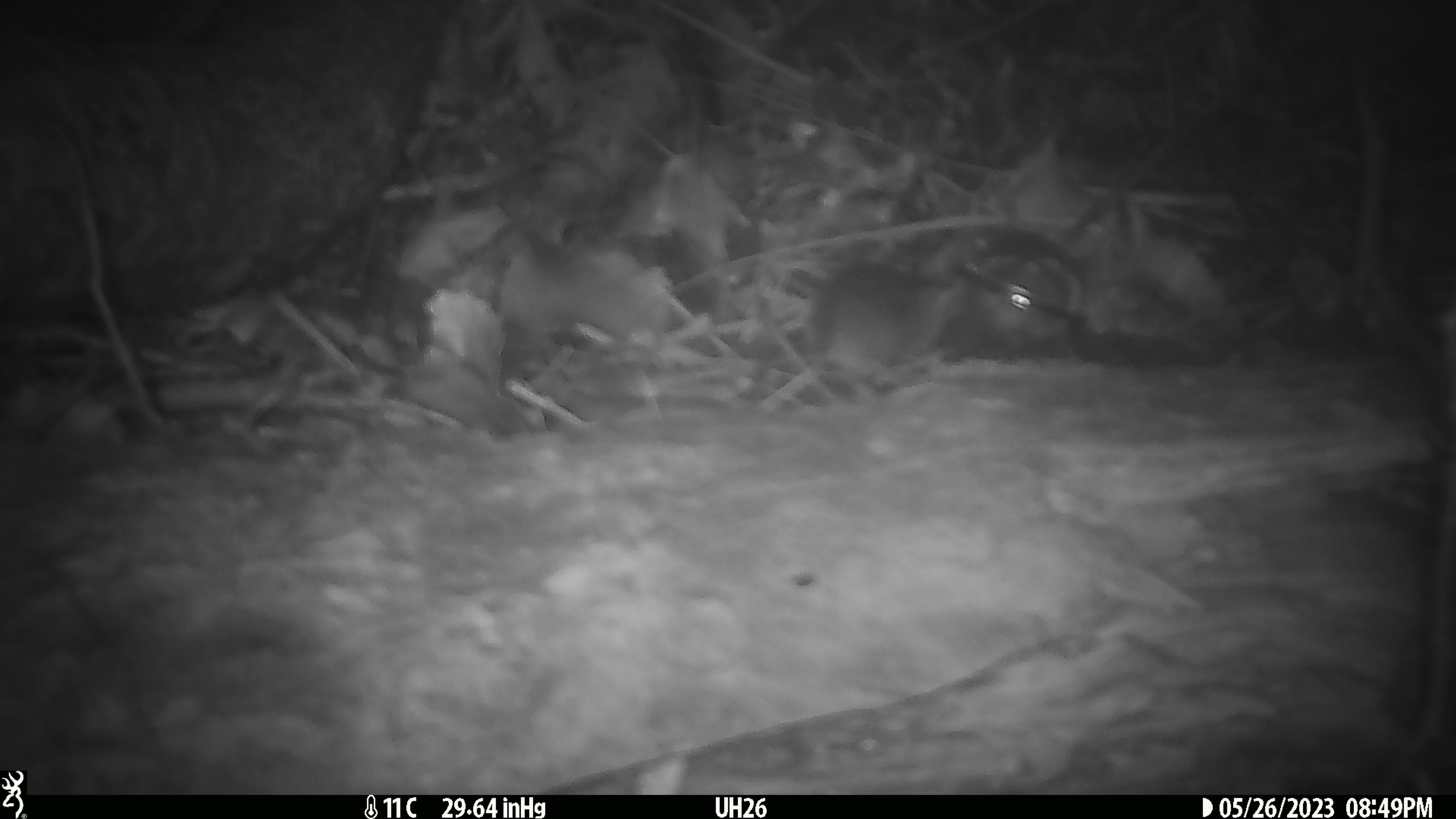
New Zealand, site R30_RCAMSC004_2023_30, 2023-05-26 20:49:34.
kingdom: Animalia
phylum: Chordata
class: Mammalia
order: Rodentia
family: Muridae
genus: Mus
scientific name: Mus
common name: mouse